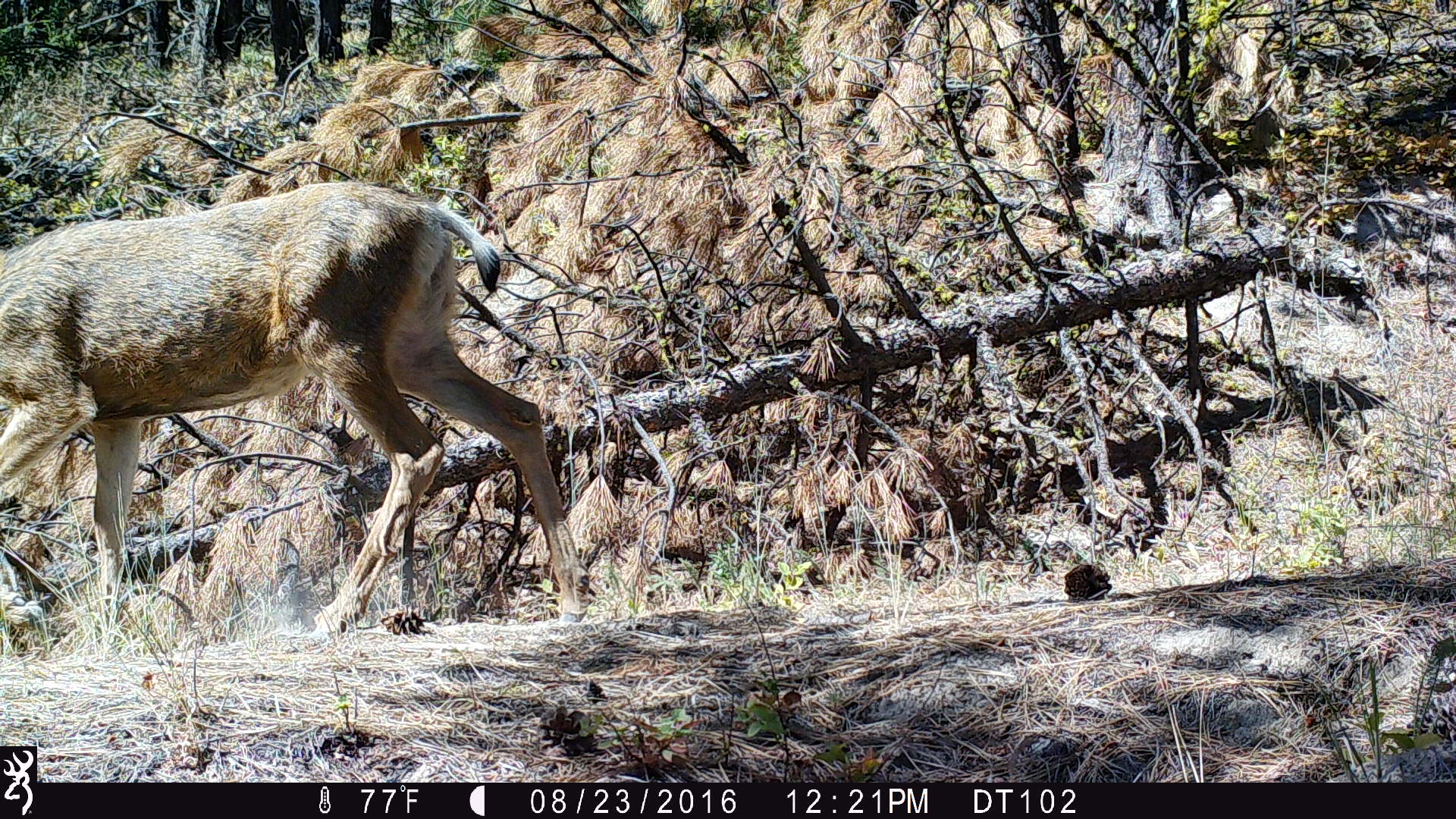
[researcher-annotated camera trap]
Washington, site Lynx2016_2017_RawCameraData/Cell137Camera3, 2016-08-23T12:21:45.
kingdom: Animalia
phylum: Chordata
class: Mammalia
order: Artiodactyla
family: Cervidae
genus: Odocoileus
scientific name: Odocoileus hemionus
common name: mule deer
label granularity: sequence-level